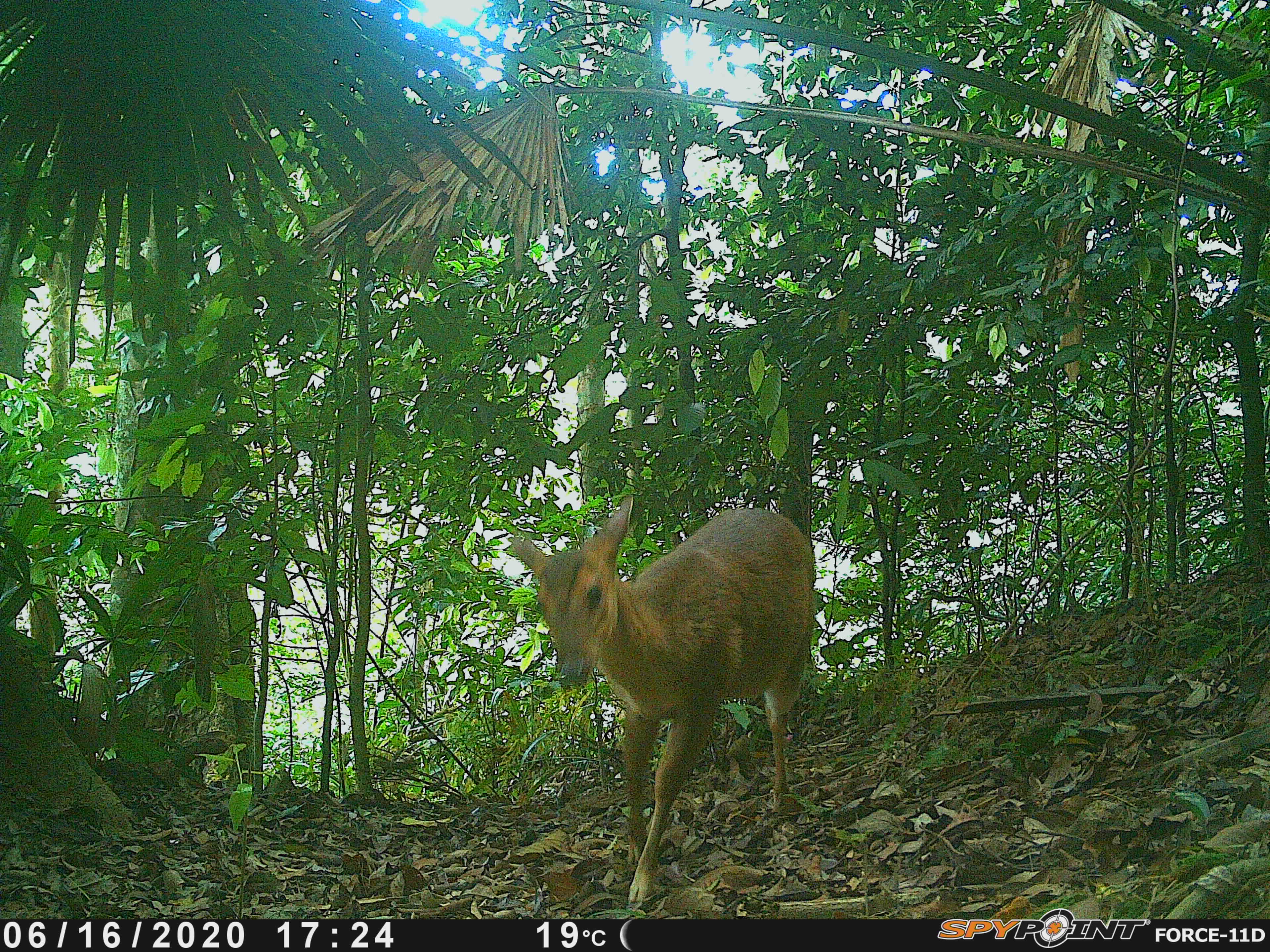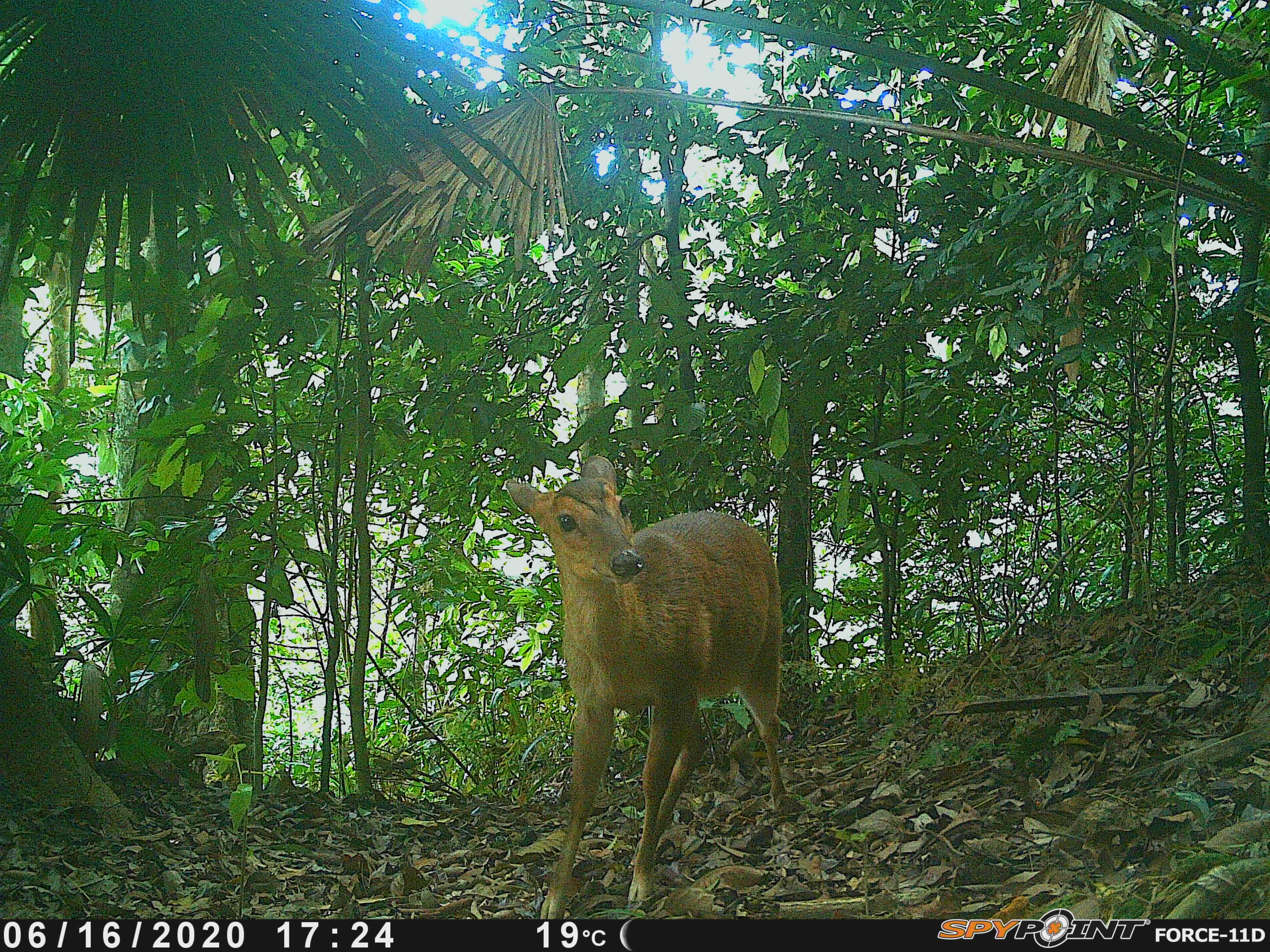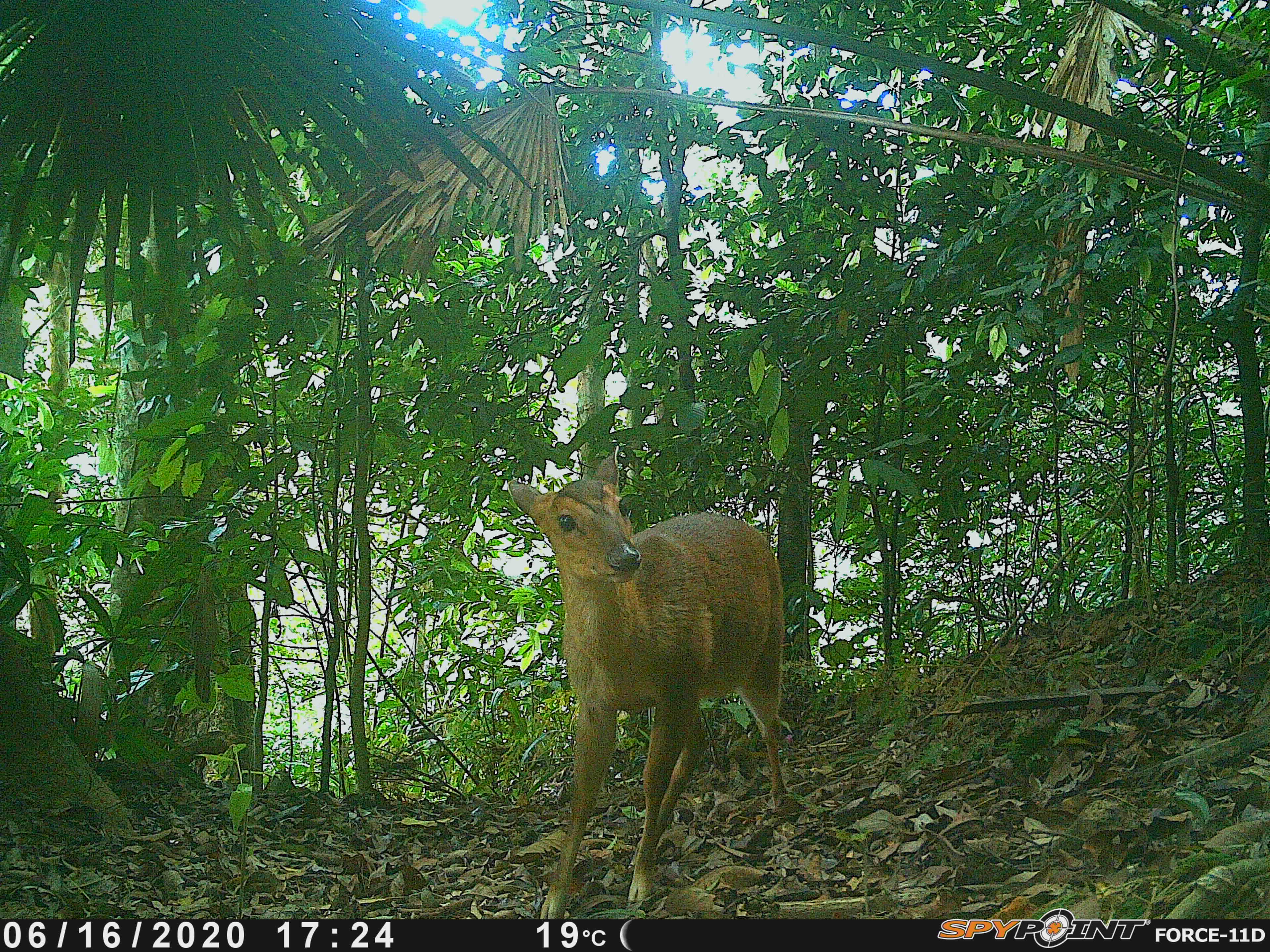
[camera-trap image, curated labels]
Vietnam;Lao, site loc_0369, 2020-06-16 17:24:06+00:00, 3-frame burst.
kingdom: Animalia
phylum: Chordata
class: Mammalia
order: Artiodactyla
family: Cervidae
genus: Muntiacus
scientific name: Muntiacus vuquangensis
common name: large-antlered muntjac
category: large antlered muntjac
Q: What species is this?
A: Large antlered muntjac (large-antlered muntjac) (Muntiacus vuquangensis).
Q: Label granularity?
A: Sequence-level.